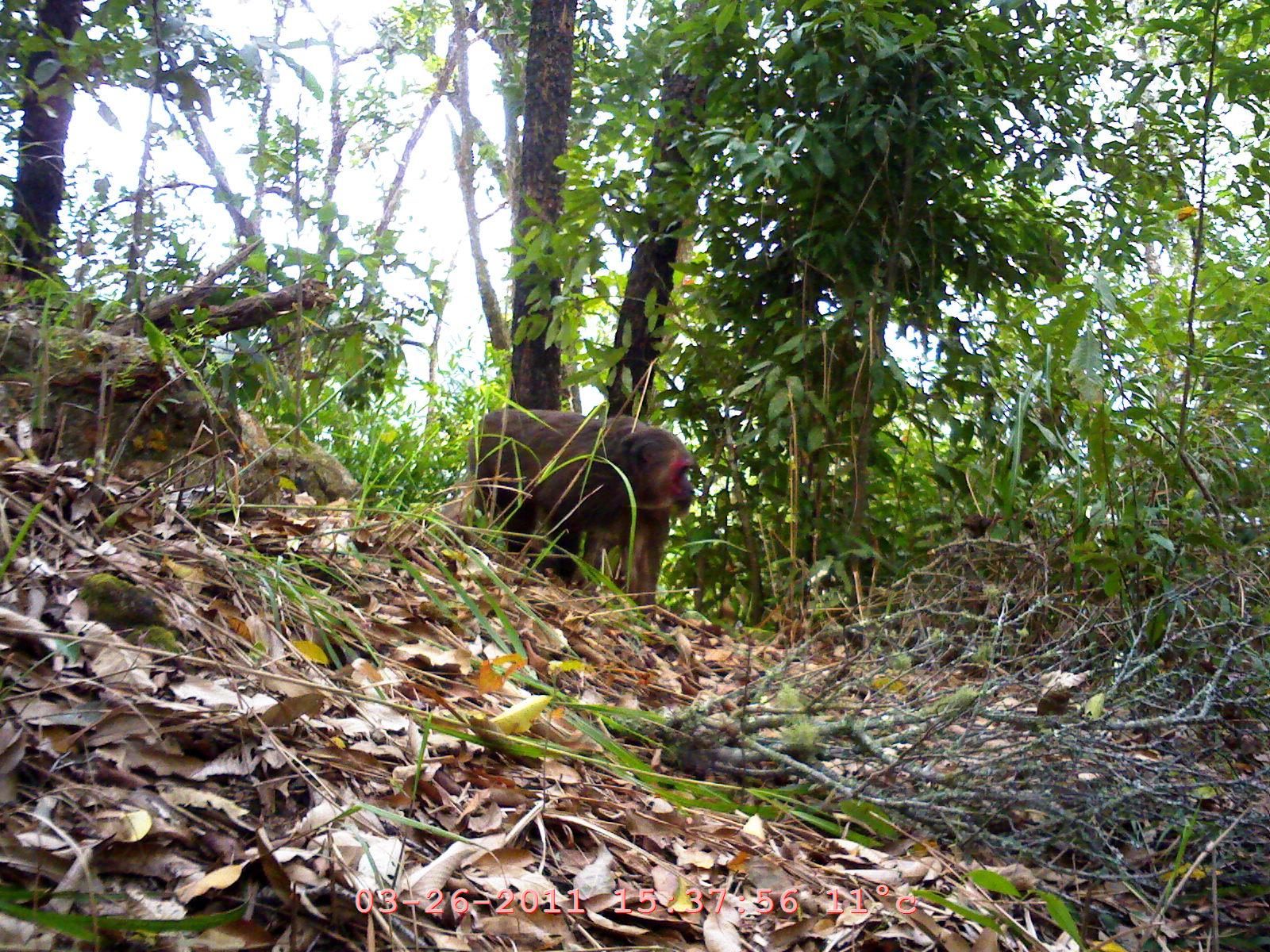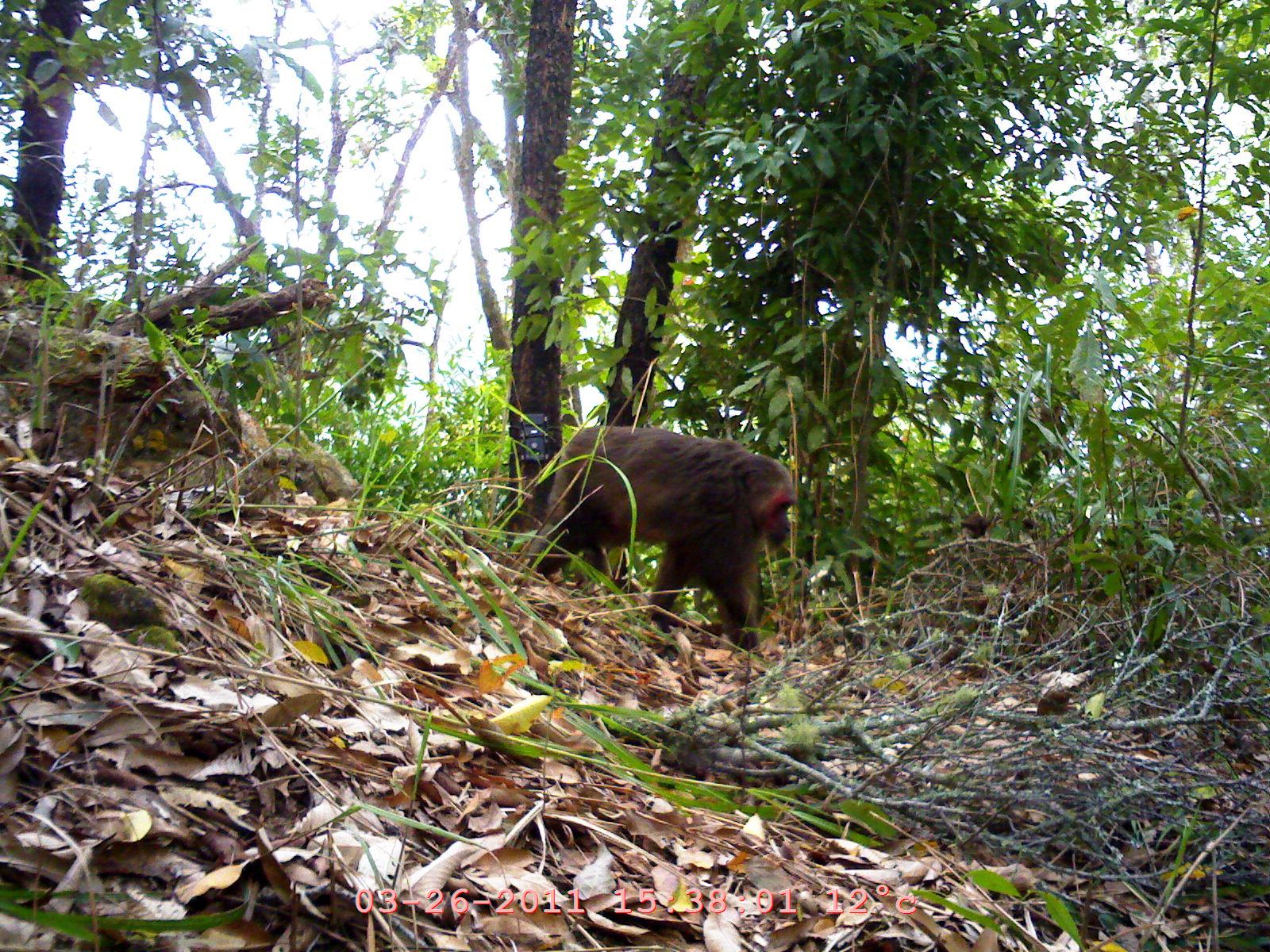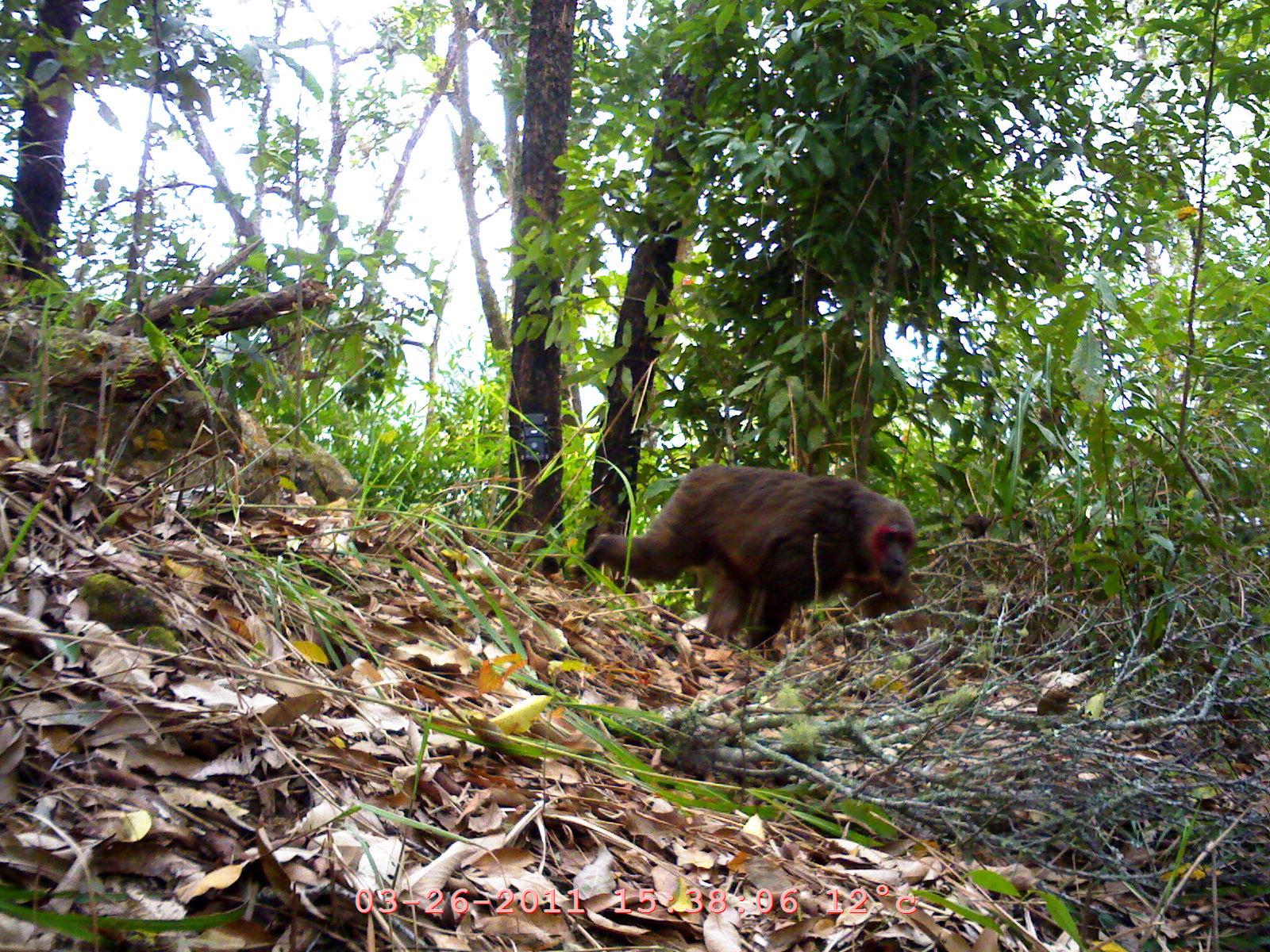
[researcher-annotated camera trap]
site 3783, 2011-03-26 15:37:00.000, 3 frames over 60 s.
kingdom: Animalia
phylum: Chordata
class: Mammalia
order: Primates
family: Cercopithecidae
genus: Macaca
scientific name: Macaca arctoides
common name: stump-tailed macaque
Macaca arctoides (stump-tailed macaque), count 1.